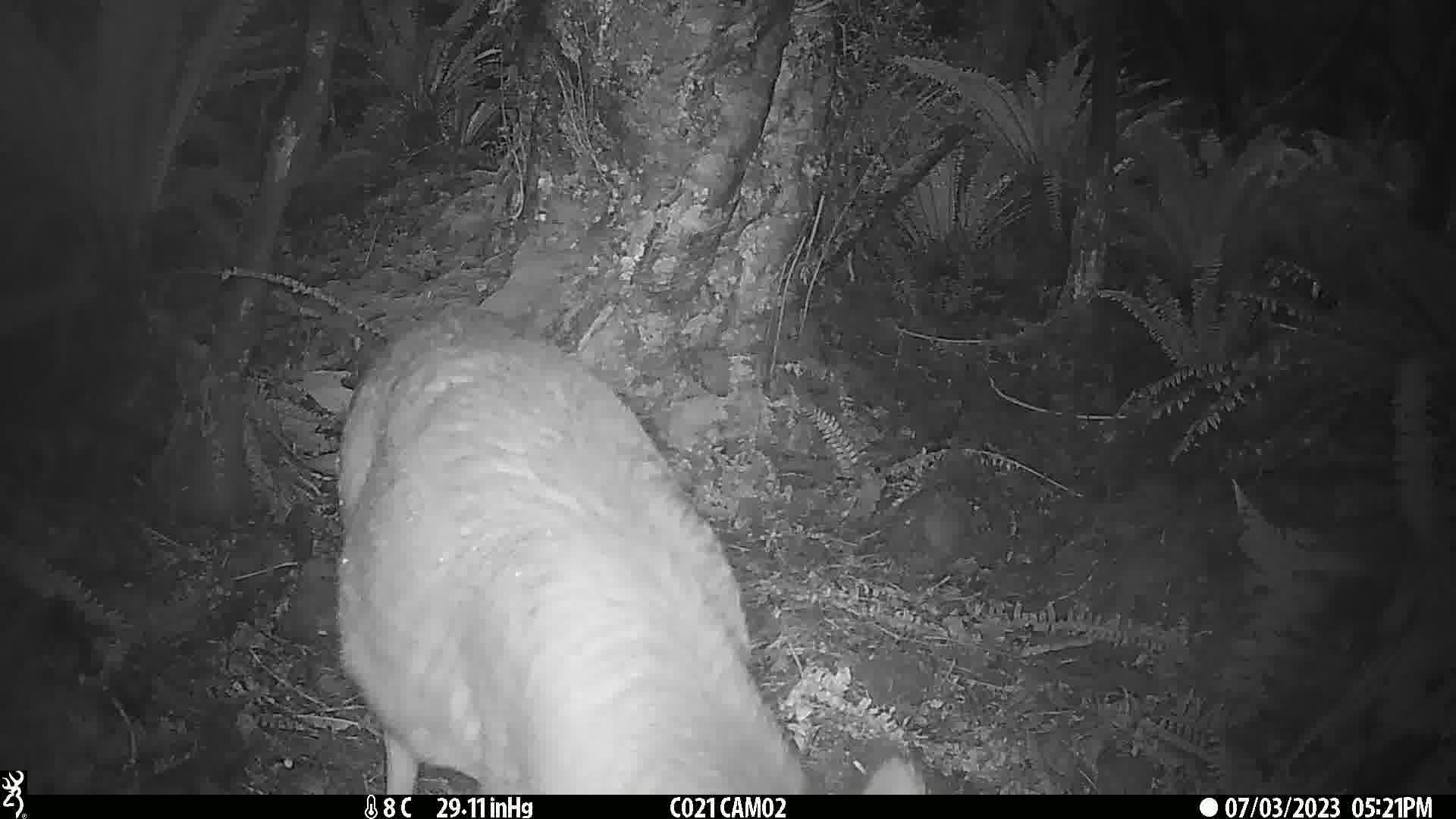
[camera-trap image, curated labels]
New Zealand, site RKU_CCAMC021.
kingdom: Animalia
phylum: Chordata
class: Mammalia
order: Artiodactyla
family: Cervidae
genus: Odocoileus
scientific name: Odocoileus virginianus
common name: white-tailed deer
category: white tailed deer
White tailed deer (white-tailed deer) (Odocoileus virginianus).